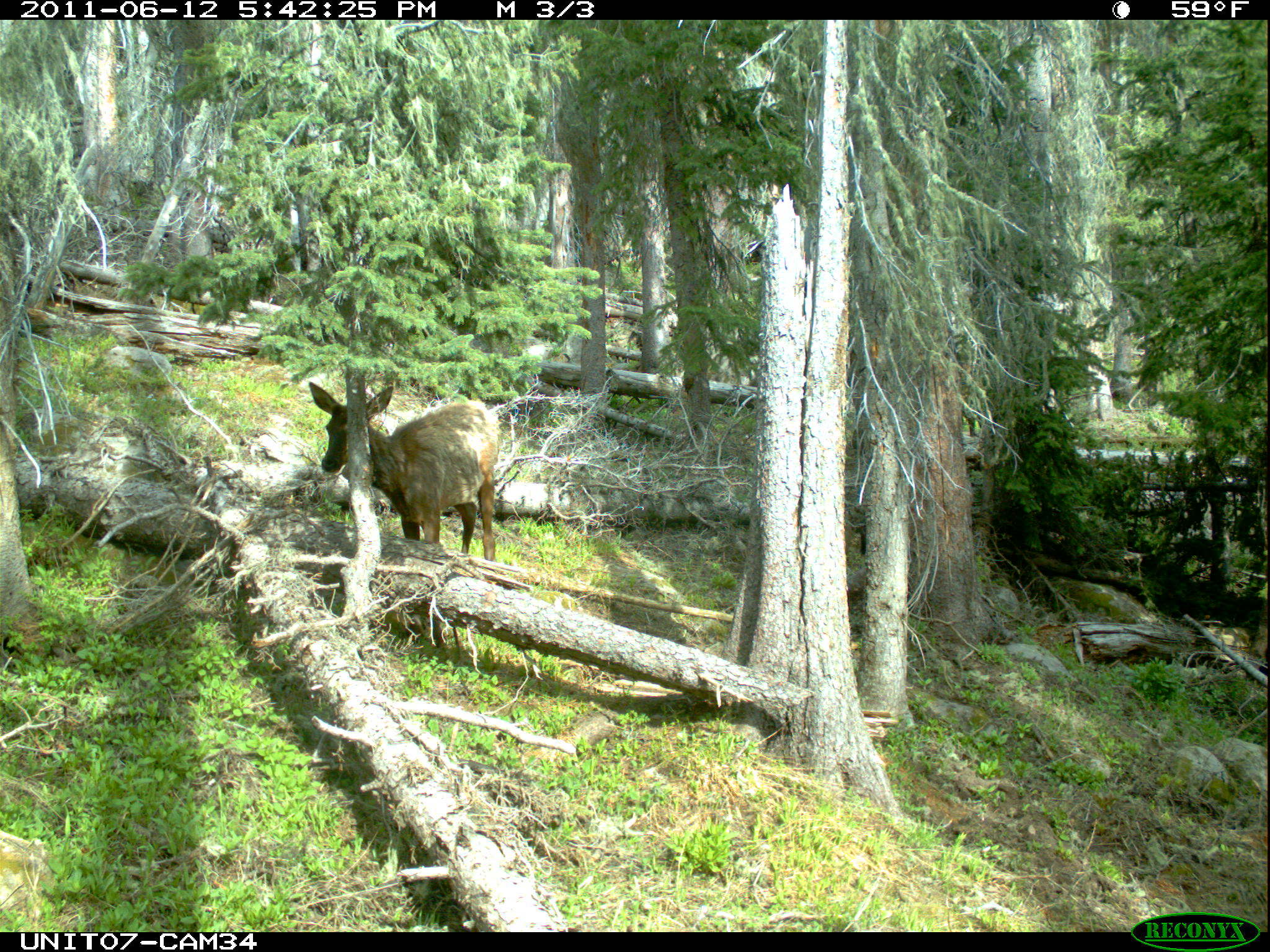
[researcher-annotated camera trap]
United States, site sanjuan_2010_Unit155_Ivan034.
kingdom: Animalia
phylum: Chordata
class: Mammalia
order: Artiodactyla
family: Cervidae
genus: Cervus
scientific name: Cervus elaphus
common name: red deer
Cervus elaphus (red deer).